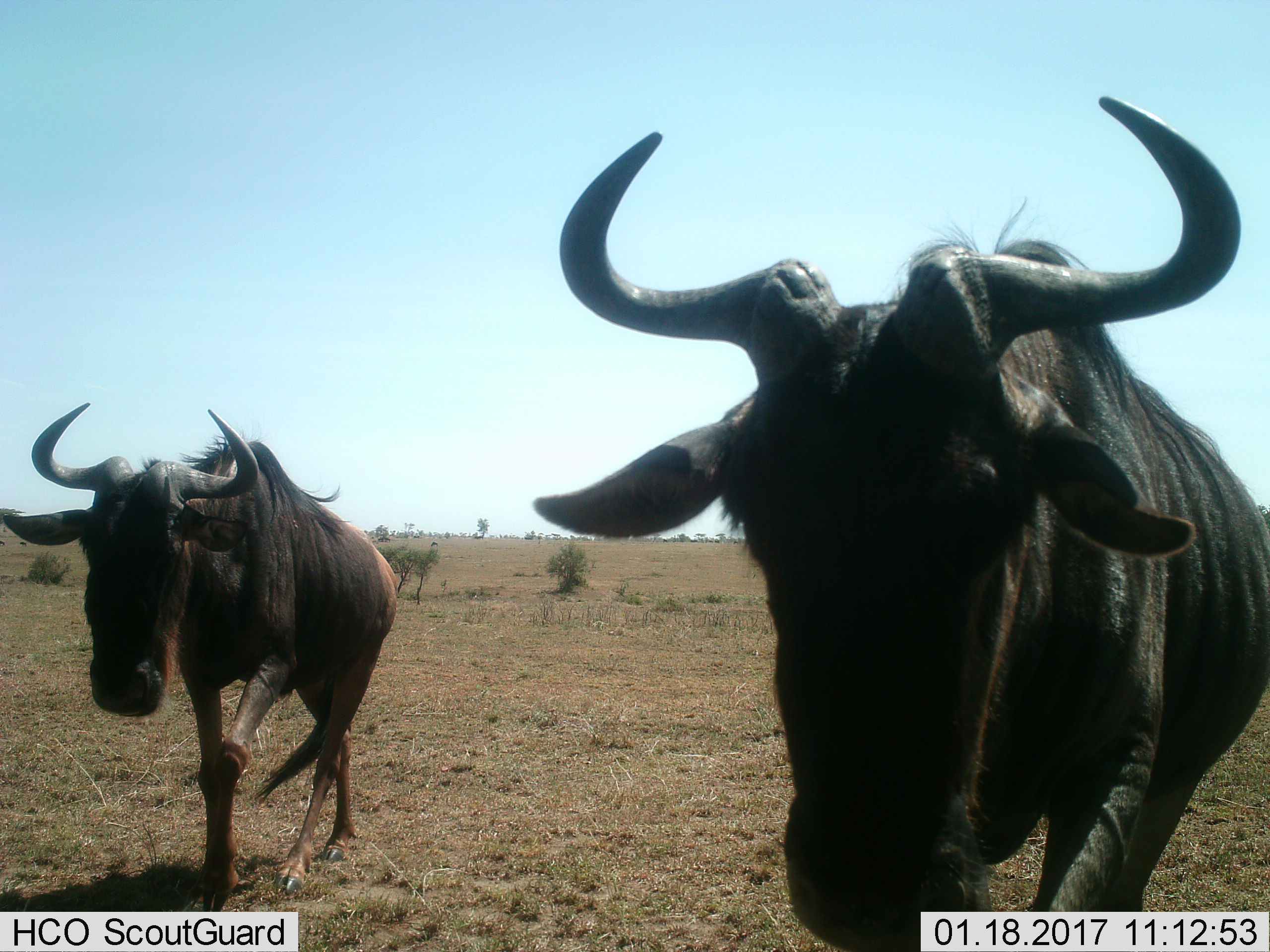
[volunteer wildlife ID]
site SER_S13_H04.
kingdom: Animalia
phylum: Chordata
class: Mammalia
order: Artiodactyla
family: Bovidae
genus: Connochaetes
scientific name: Connochaetes taurinus taurinus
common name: blue wildebeest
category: wildebeestblue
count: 2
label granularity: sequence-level